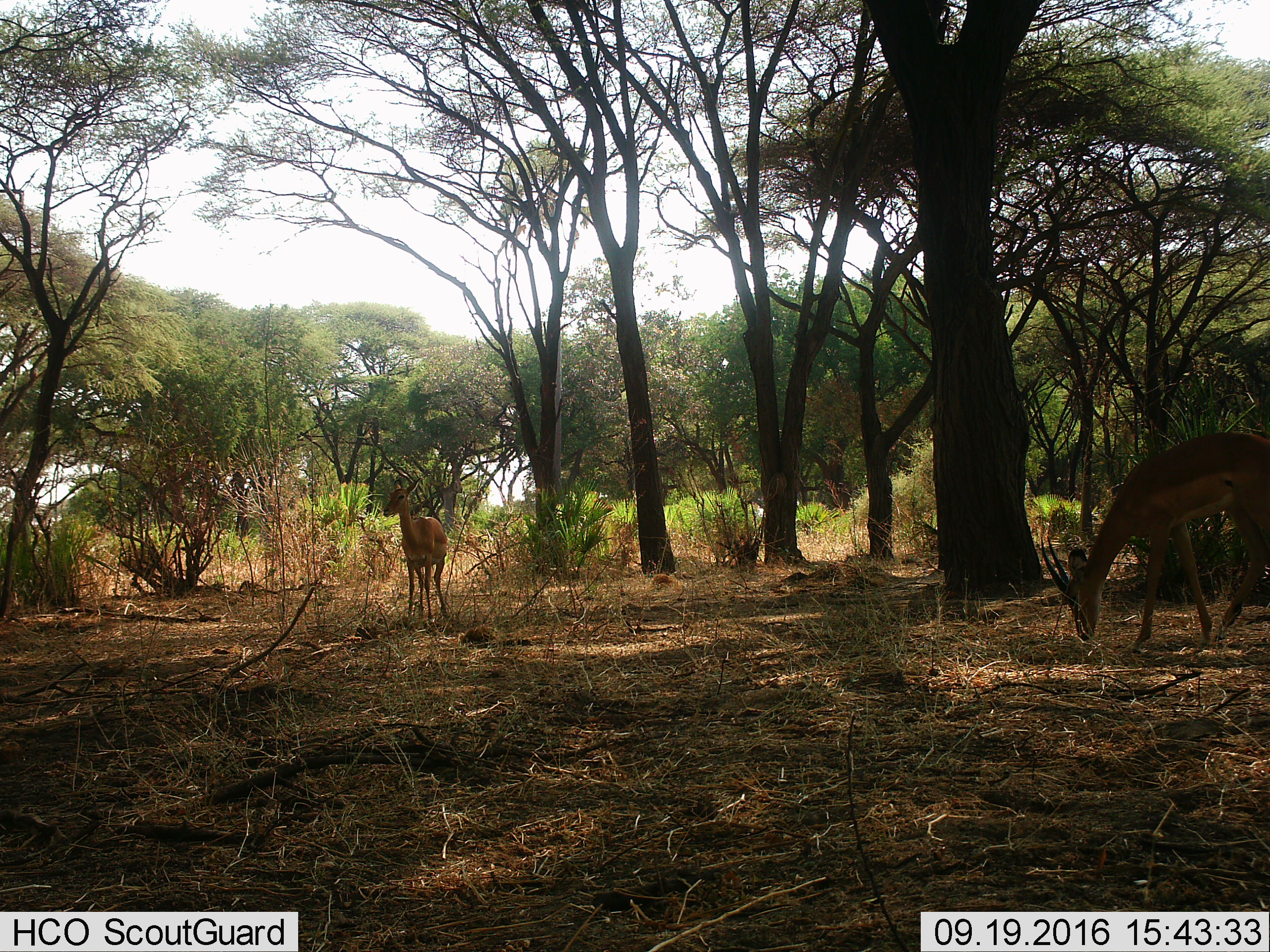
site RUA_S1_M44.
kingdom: Animalia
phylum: Chordata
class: Mammalia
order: Artiodactyla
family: Bovidae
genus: Aepyceros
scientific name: Aepyceros melampus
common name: impala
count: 2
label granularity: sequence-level